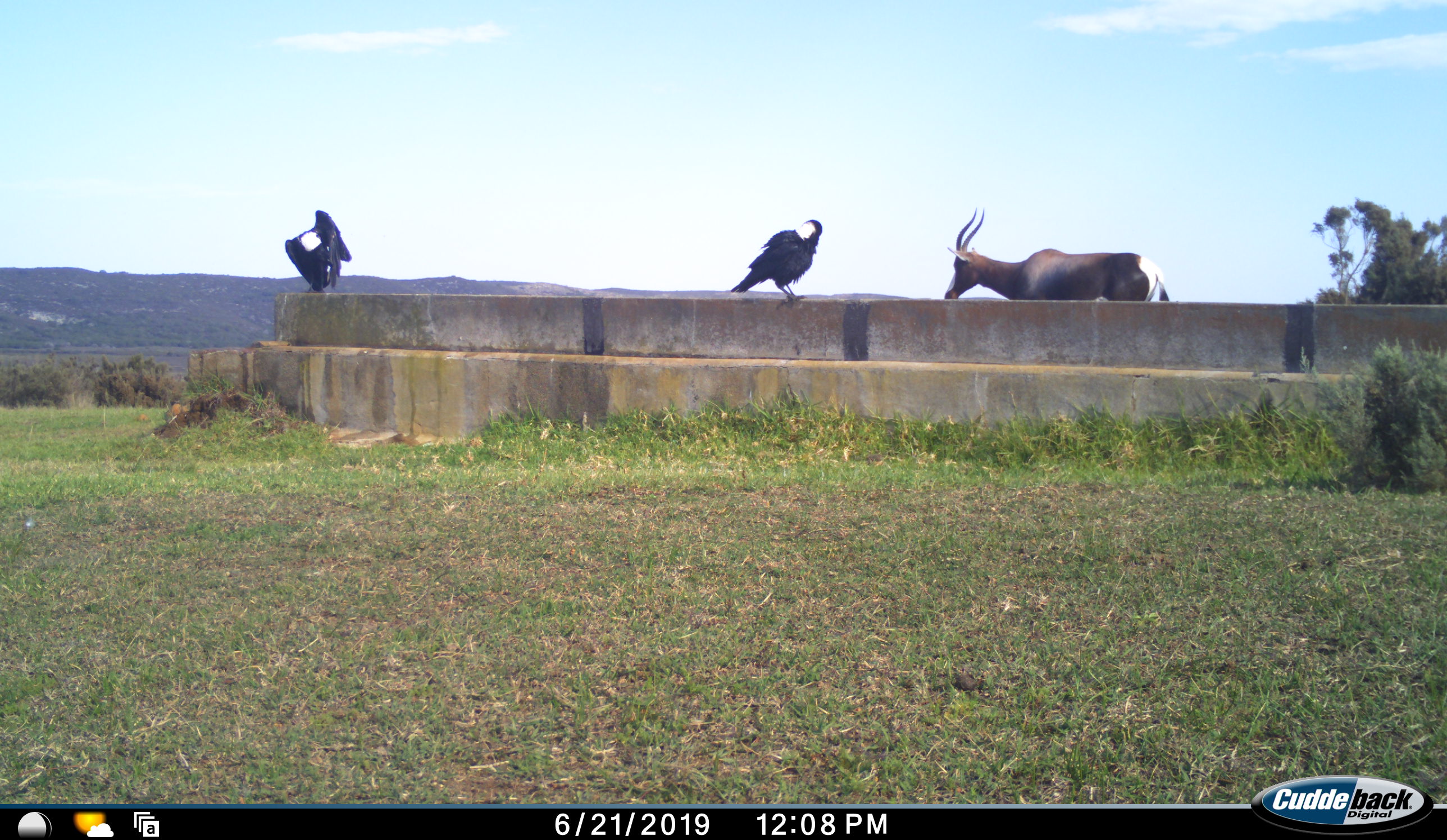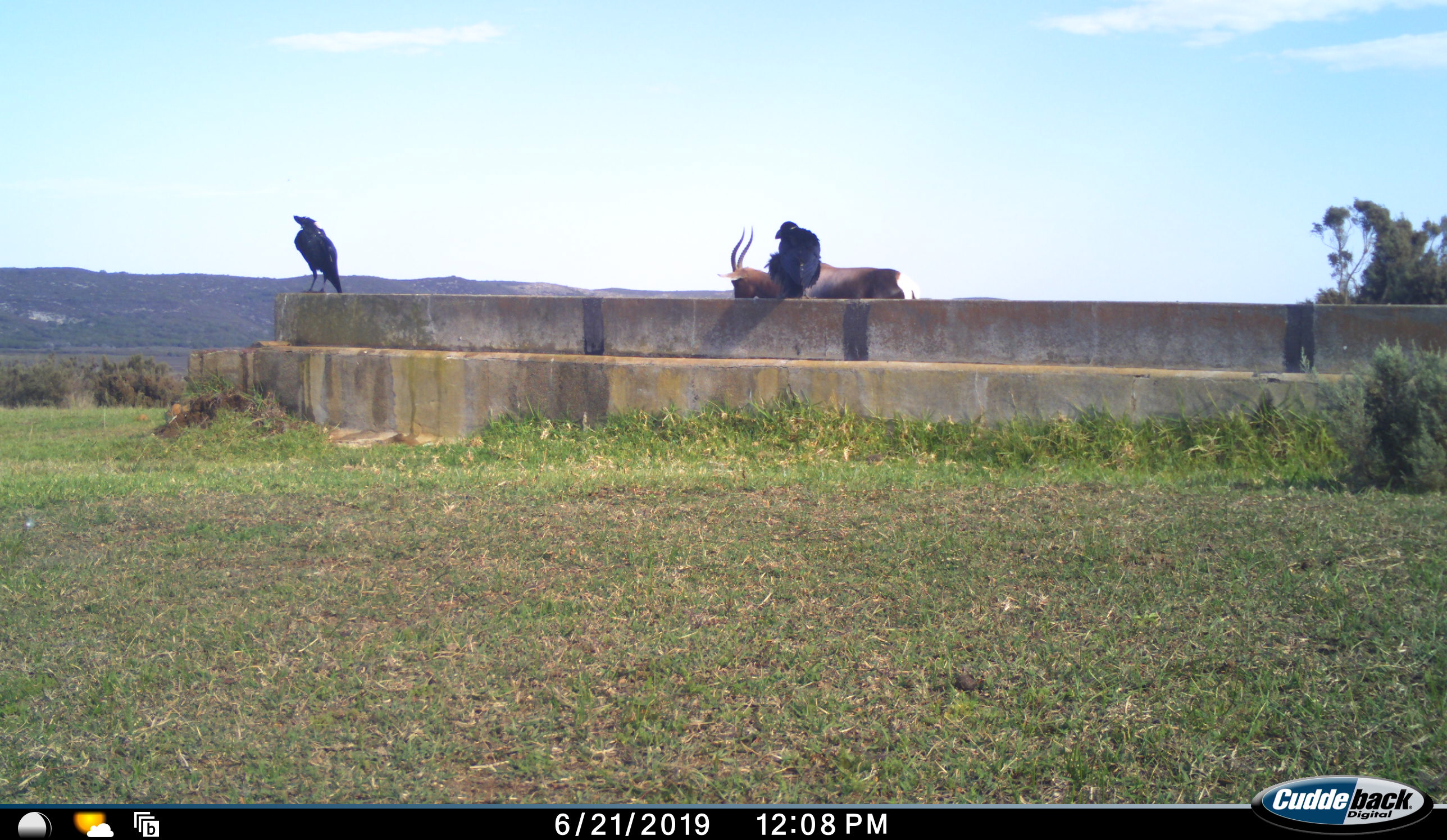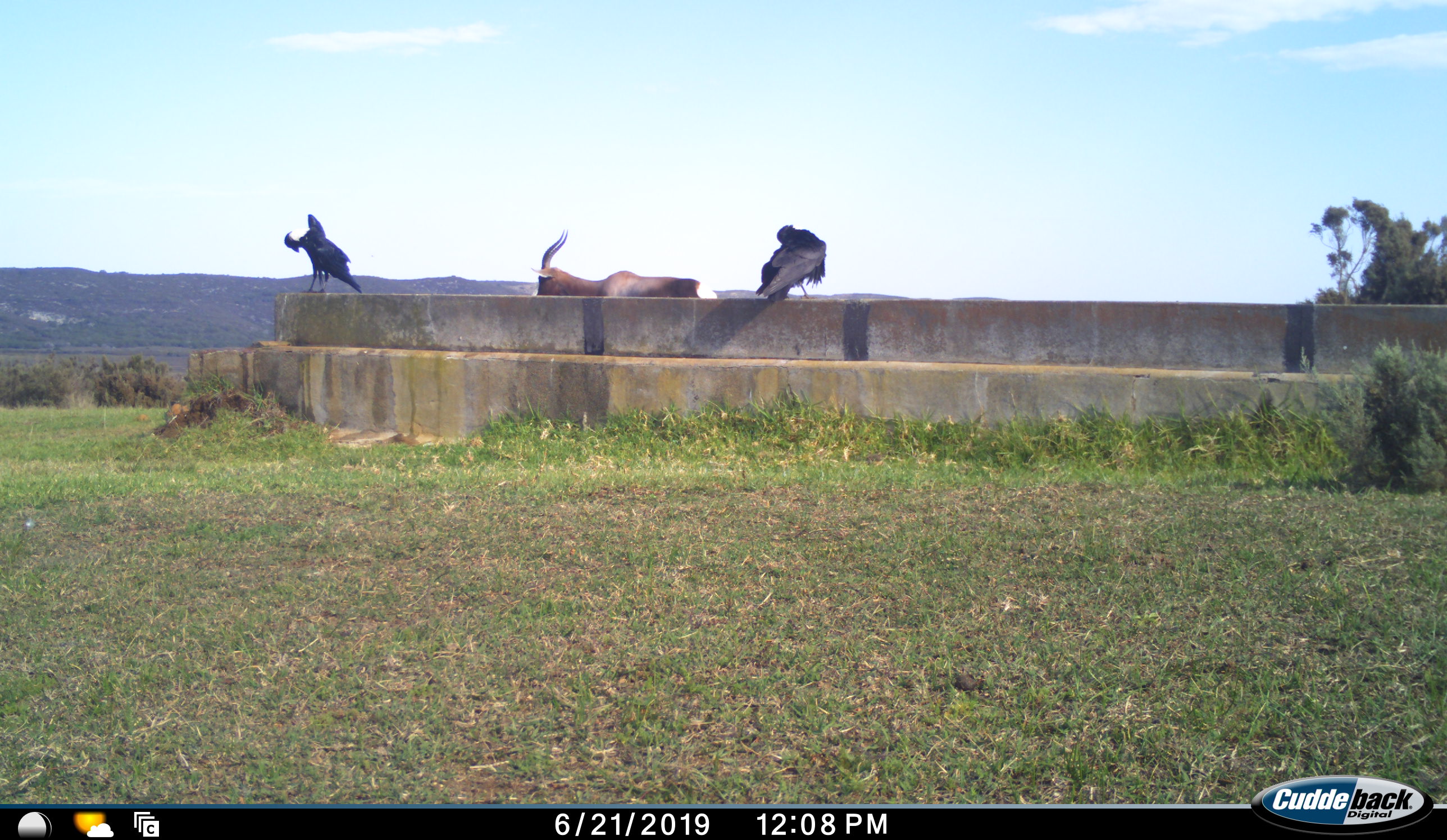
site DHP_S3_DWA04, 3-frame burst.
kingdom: Animalia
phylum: Chordata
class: Aves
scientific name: Aves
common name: bird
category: birdother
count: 2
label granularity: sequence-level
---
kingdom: Animalia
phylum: Chordata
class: Mammalia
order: Artiodactyla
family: Bovidae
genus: Damaliscus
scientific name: Damaliscus pygargus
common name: bontebok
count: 1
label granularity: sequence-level